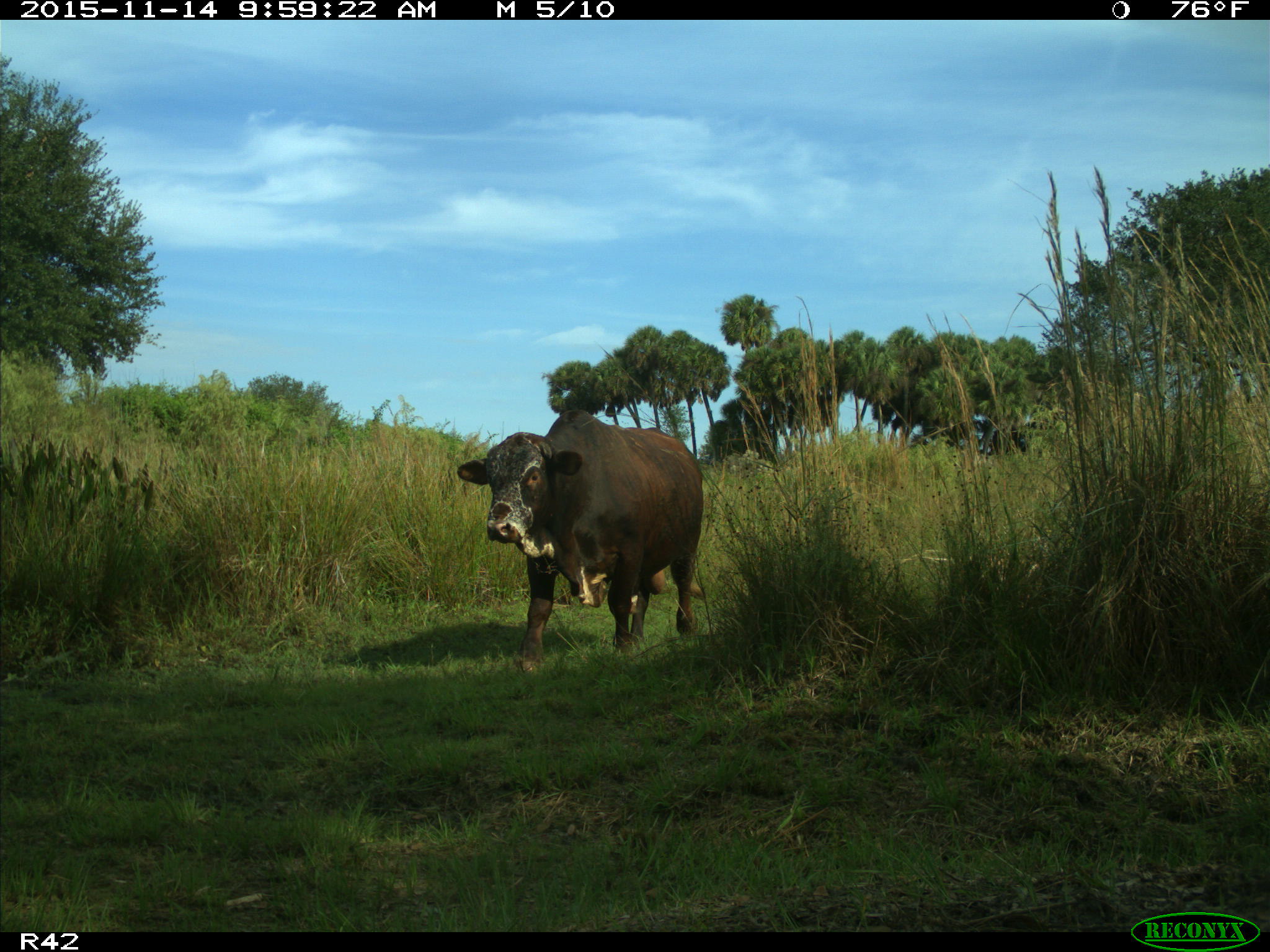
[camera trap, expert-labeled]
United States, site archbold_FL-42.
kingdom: Animalia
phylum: Chordata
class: Mammalia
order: Artiodactyla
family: Bovidae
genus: Bos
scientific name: Bos taurus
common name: domestic cow